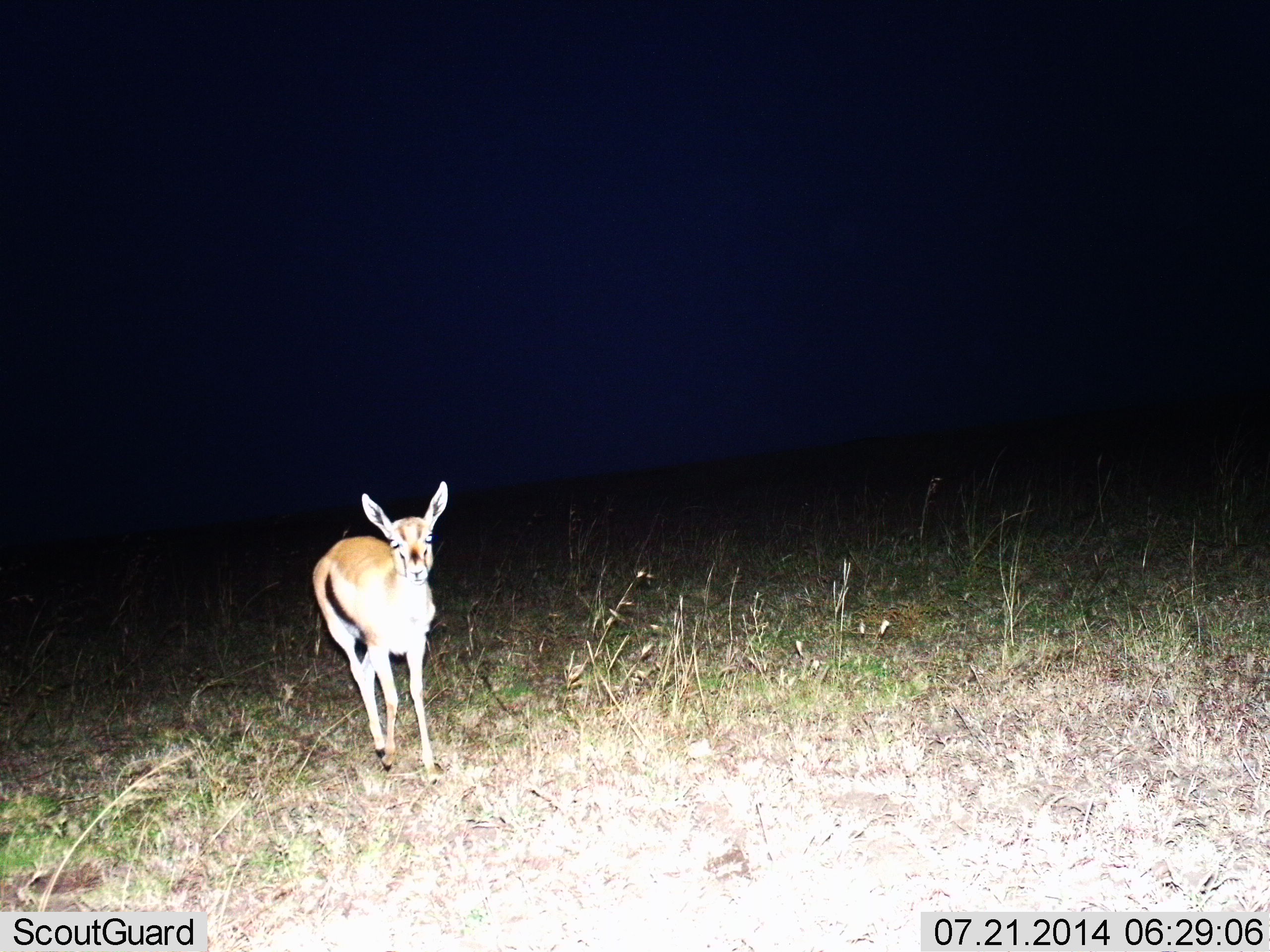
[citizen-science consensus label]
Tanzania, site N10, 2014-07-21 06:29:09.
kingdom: Animalia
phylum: Chordata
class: Mammalia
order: Artiodactyla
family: Bovidae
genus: Eudorcas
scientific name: Eudorcas thomsonii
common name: thomson's gazelle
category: gazellethomsons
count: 1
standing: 90%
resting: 0%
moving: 10%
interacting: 0%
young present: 0%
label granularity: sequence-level